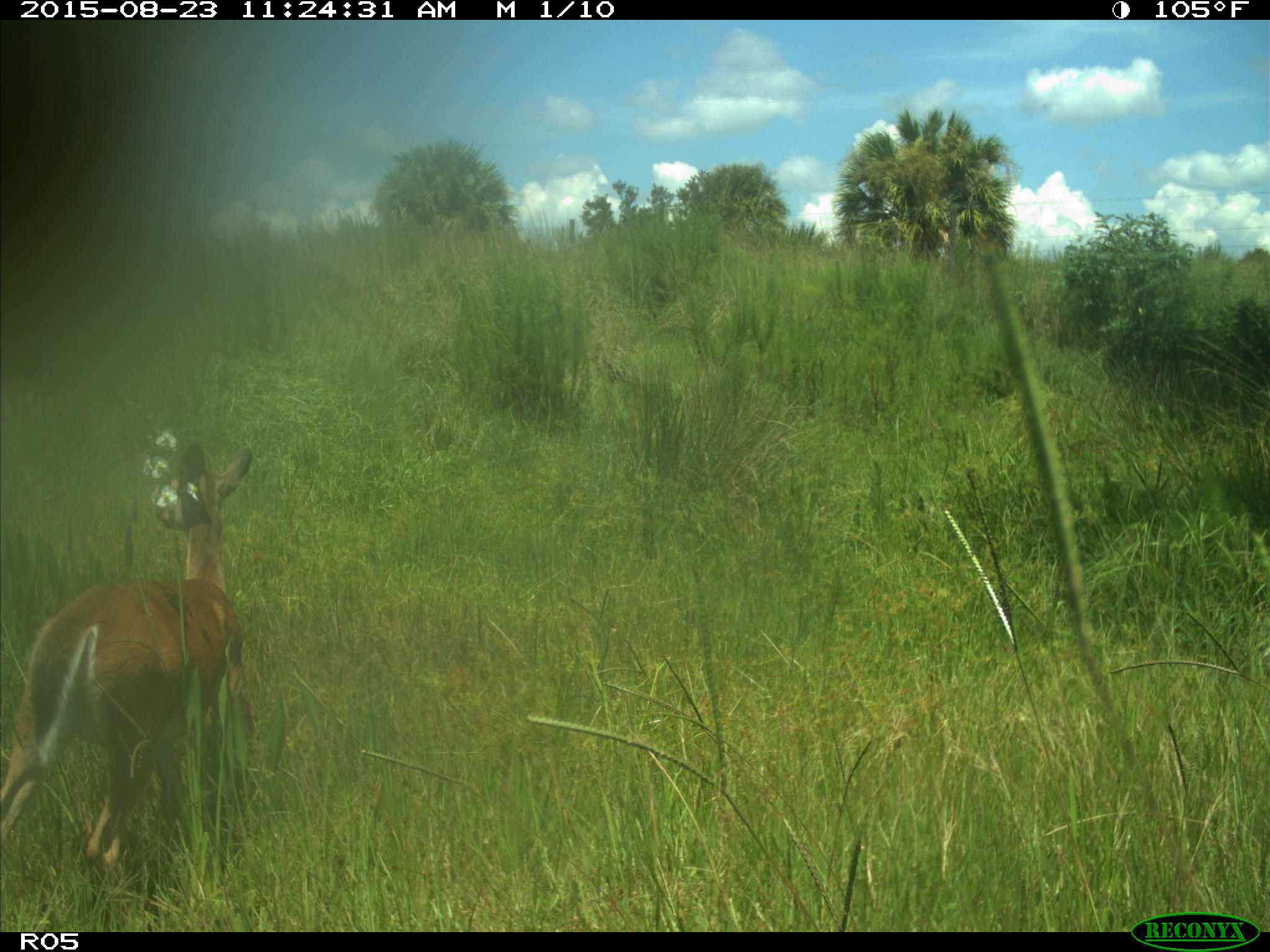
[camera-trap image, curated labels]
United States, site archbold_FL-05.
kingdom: Animalia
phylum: Chordata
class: Mammalia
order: Artiodactyla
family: Cervidae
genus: Odocoileus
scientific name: Odocoileus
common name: deer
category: unidentified deer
Unidentified deer (deer) (Odocoileus).